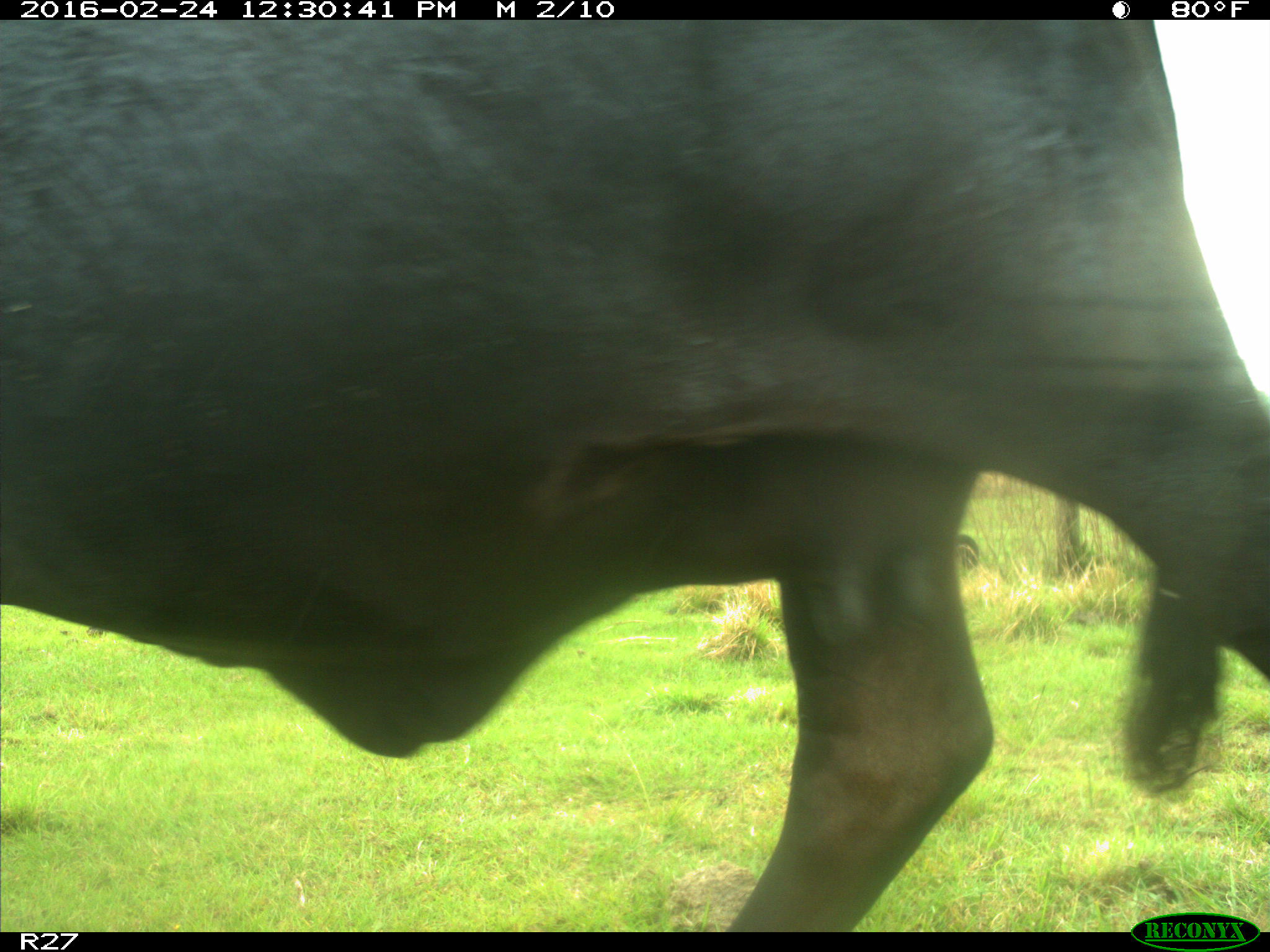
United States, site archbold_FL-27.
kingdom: Animalia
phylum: Chordata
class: Mammalia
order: Artiodactyla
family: Bovidae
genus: Bos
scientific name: Bos taurus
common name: domestic cow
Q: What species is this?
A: Bos taurus (domestic cow).